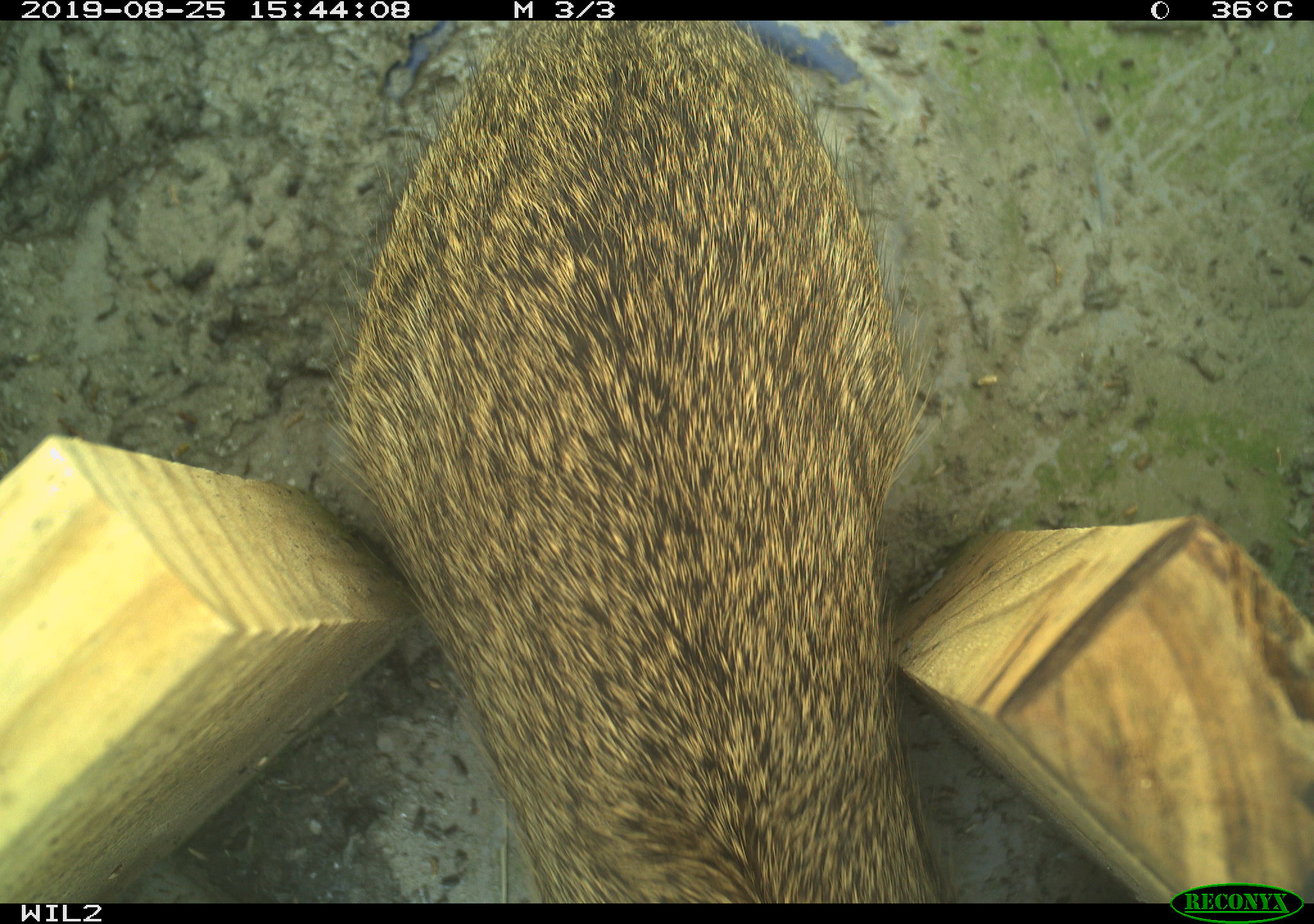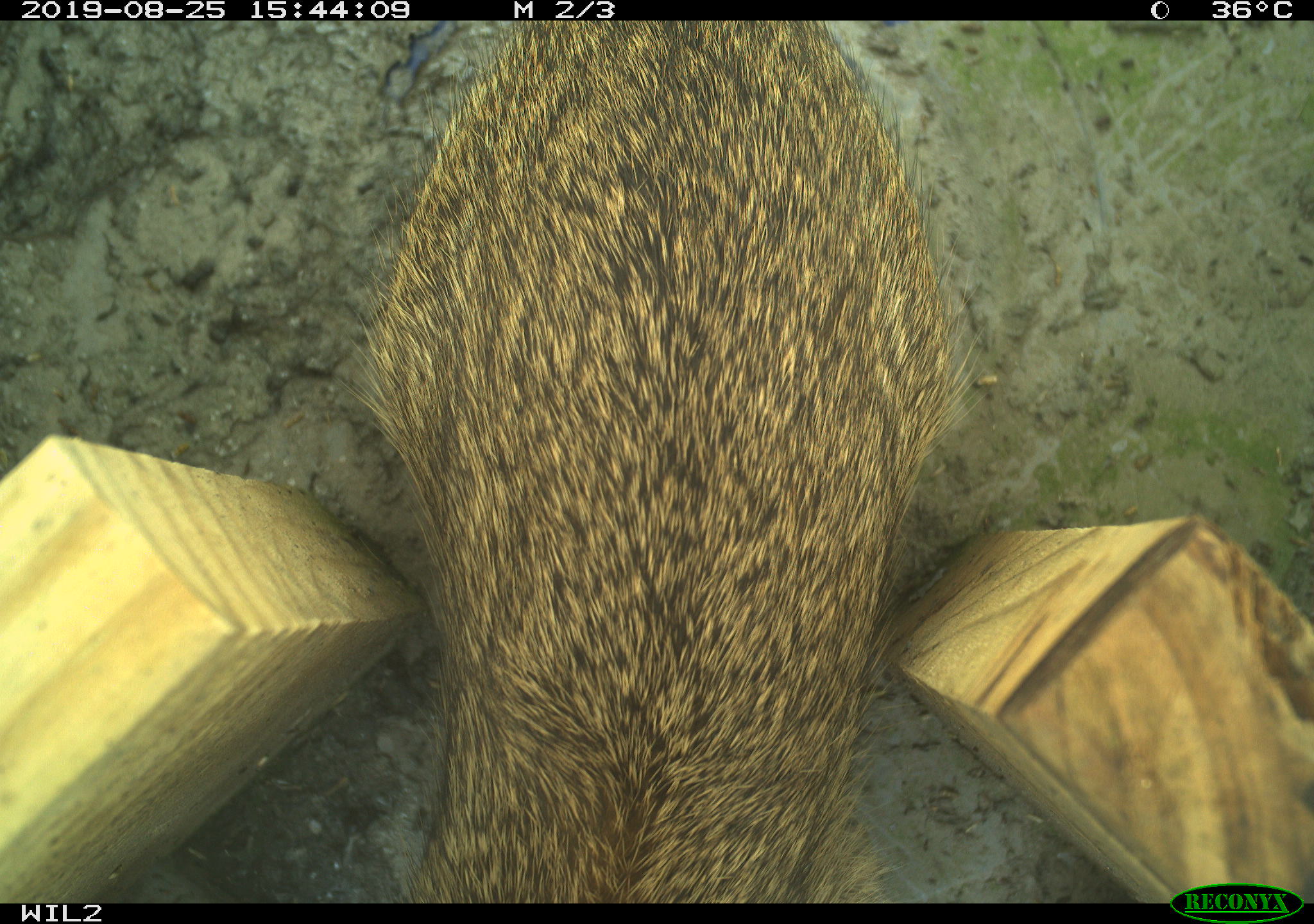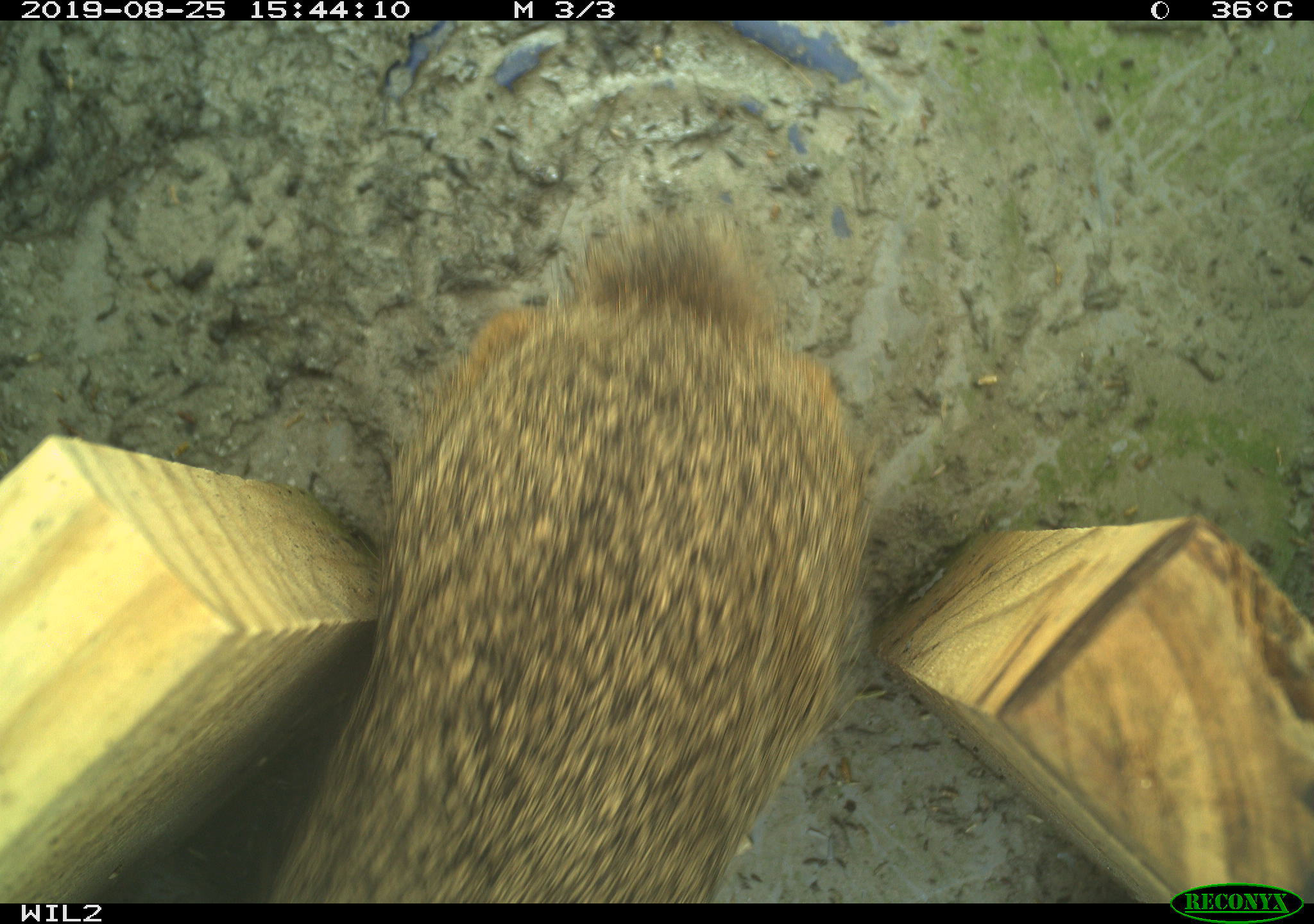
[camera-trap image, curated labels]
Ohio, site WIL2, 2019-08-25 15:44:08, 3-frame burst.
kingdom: Animalia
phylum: Chordata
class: Mammalia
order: Lagomorpha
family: Leporidae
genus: Sylvilagus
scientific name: Sylvilagus floridanus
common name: eastern cottontail